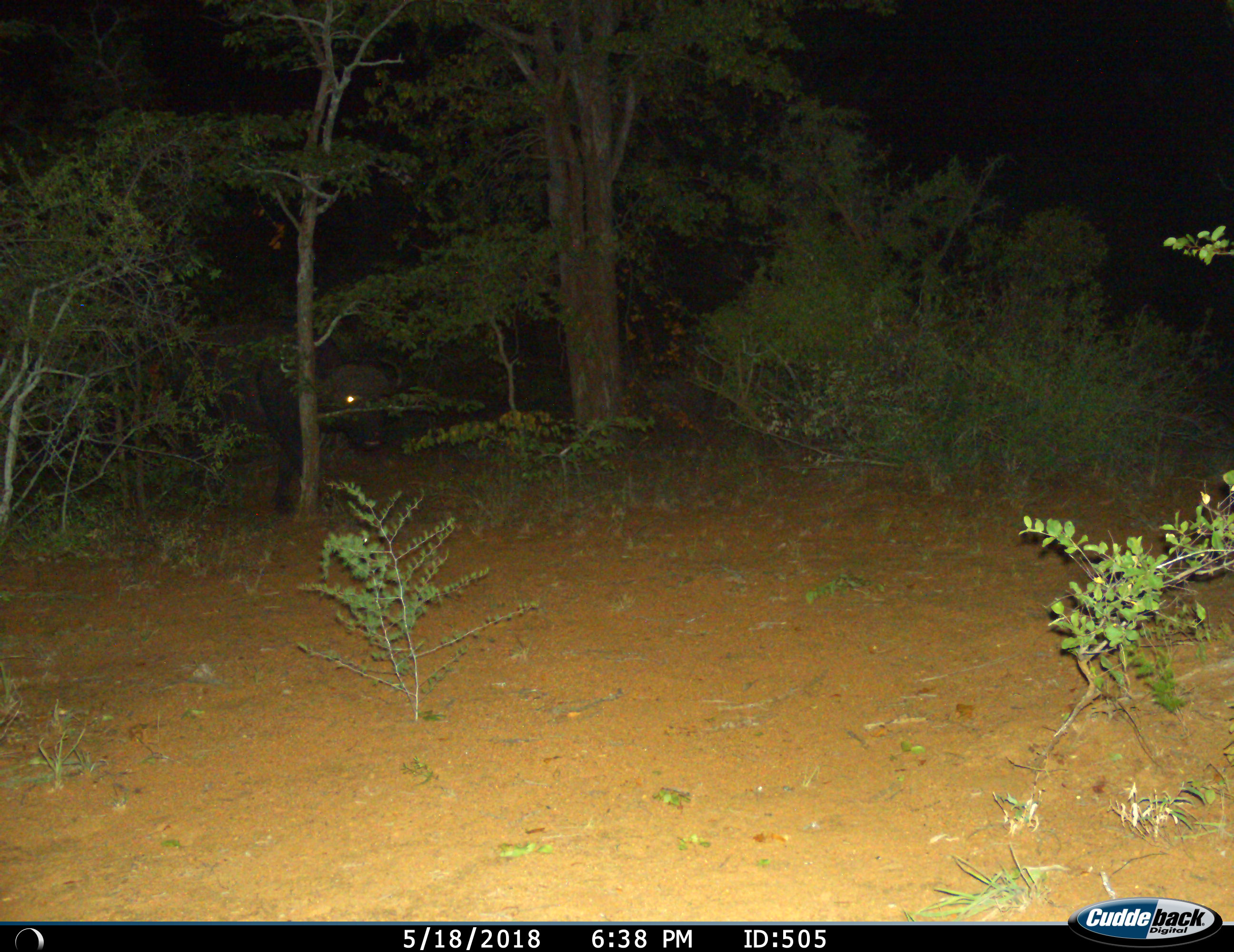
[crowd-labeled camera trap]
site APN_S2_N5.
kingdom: Animalia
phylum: Chordata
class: Mammalia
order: Artiodactyla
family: Bovidae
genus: Syncerus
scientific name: Syncerus caffer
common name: african buffalo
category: buffalo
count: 1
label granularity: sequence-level